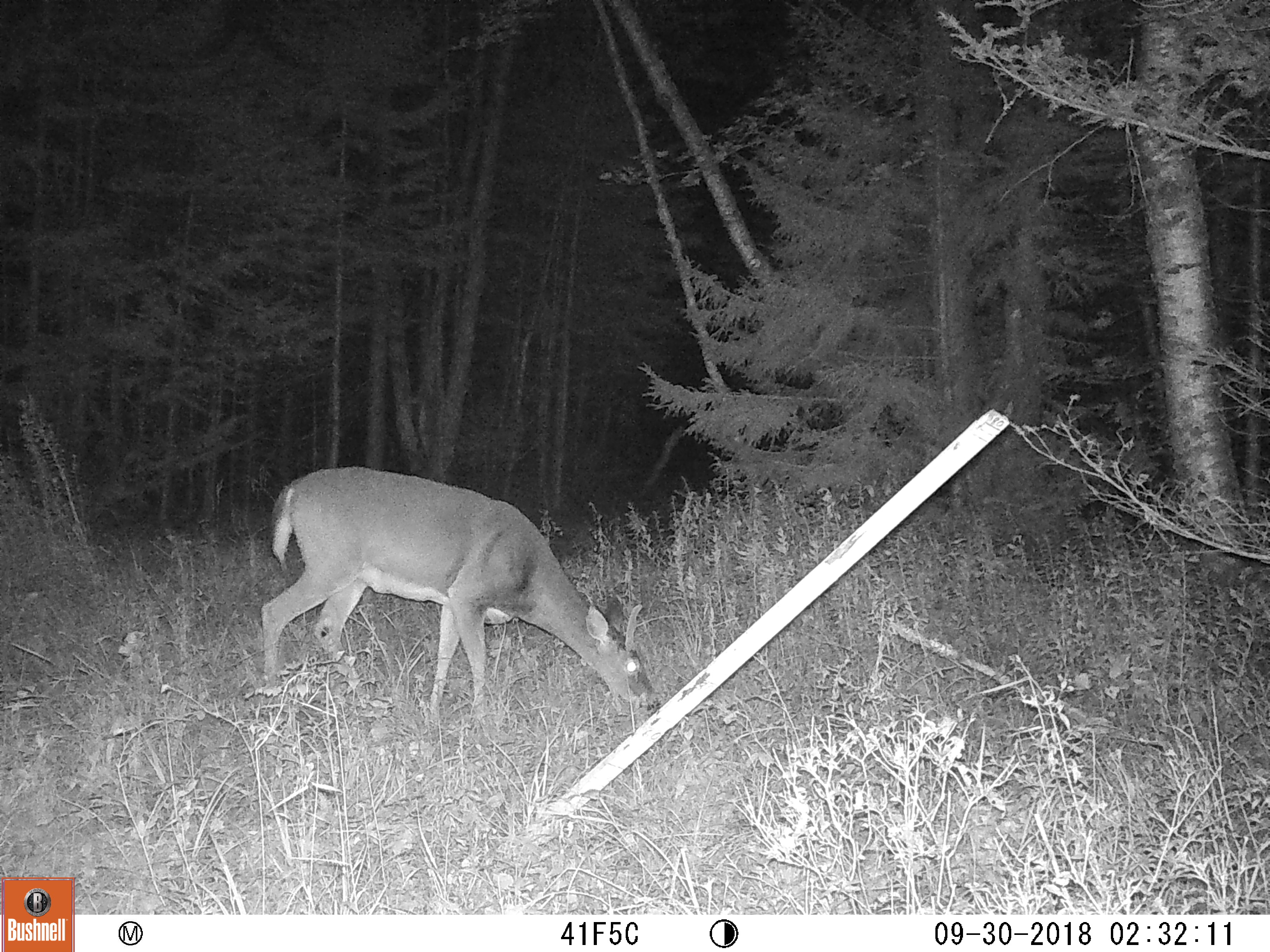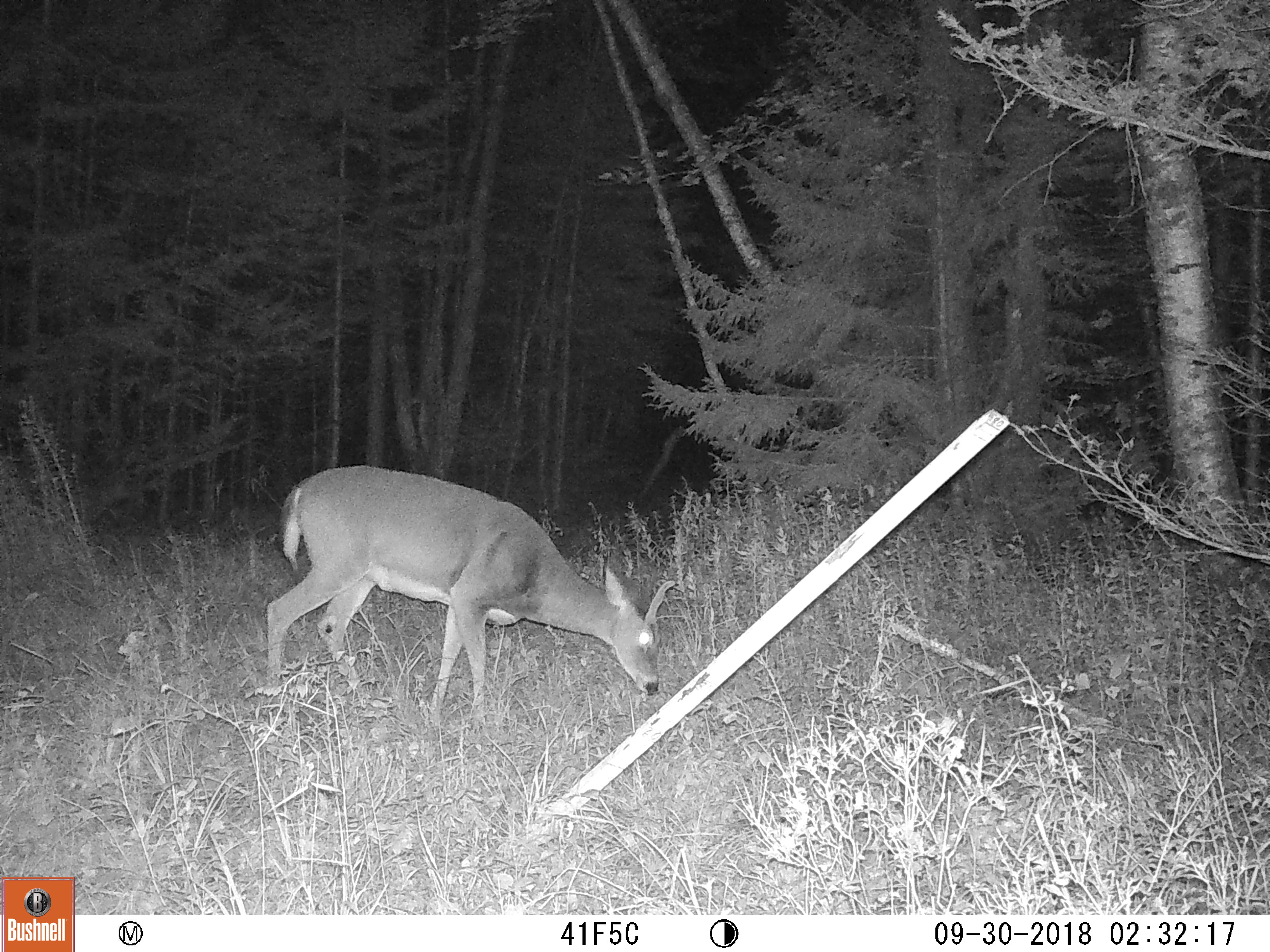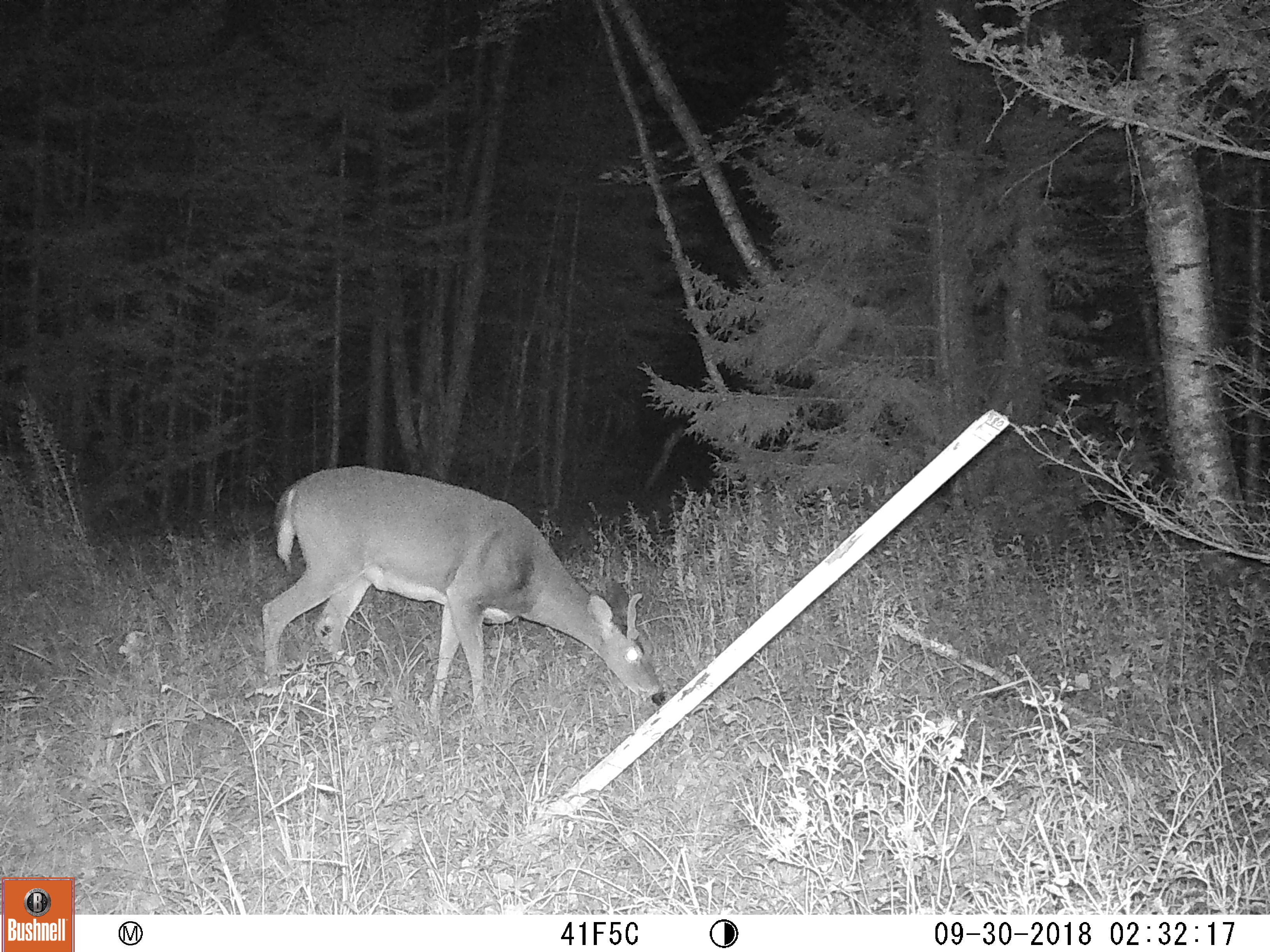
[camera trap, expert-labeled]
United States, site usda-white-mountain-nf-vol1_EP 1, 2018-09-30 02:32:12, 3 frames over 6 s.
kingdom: Animalia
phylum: Chordata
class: Mammalia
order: Artiodactyla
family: Cervidae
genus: Odocoileus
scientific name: Odocoileus virginianus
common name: white-tailed deer